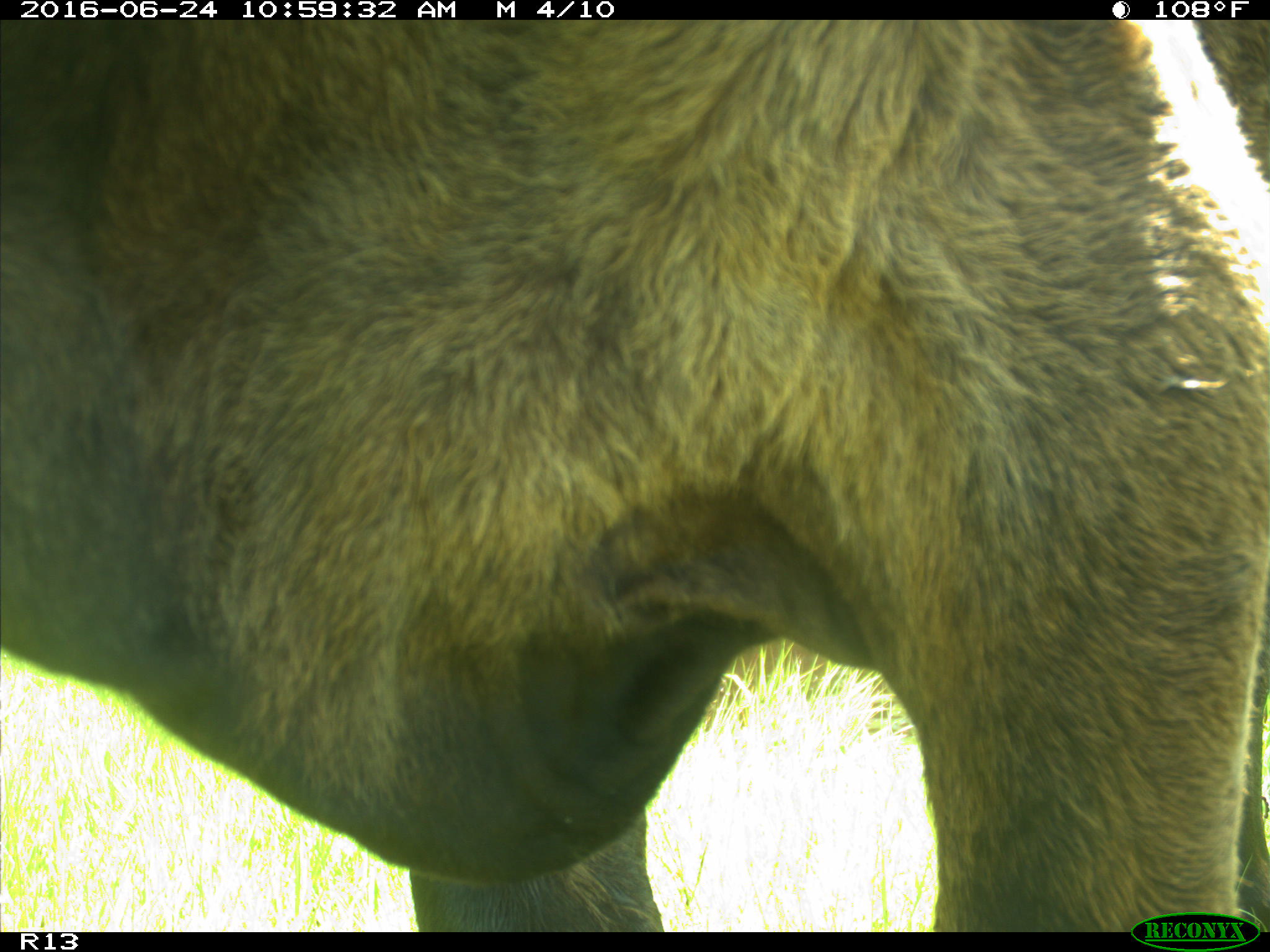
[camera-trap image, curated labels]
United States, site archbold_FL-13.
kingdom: Animalia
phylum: Chordata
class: Mammalia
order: Artiodactyla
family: Bovidae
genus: Bos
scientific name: Bos taurus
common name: domestic cow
Bos taurus (domestic cow).